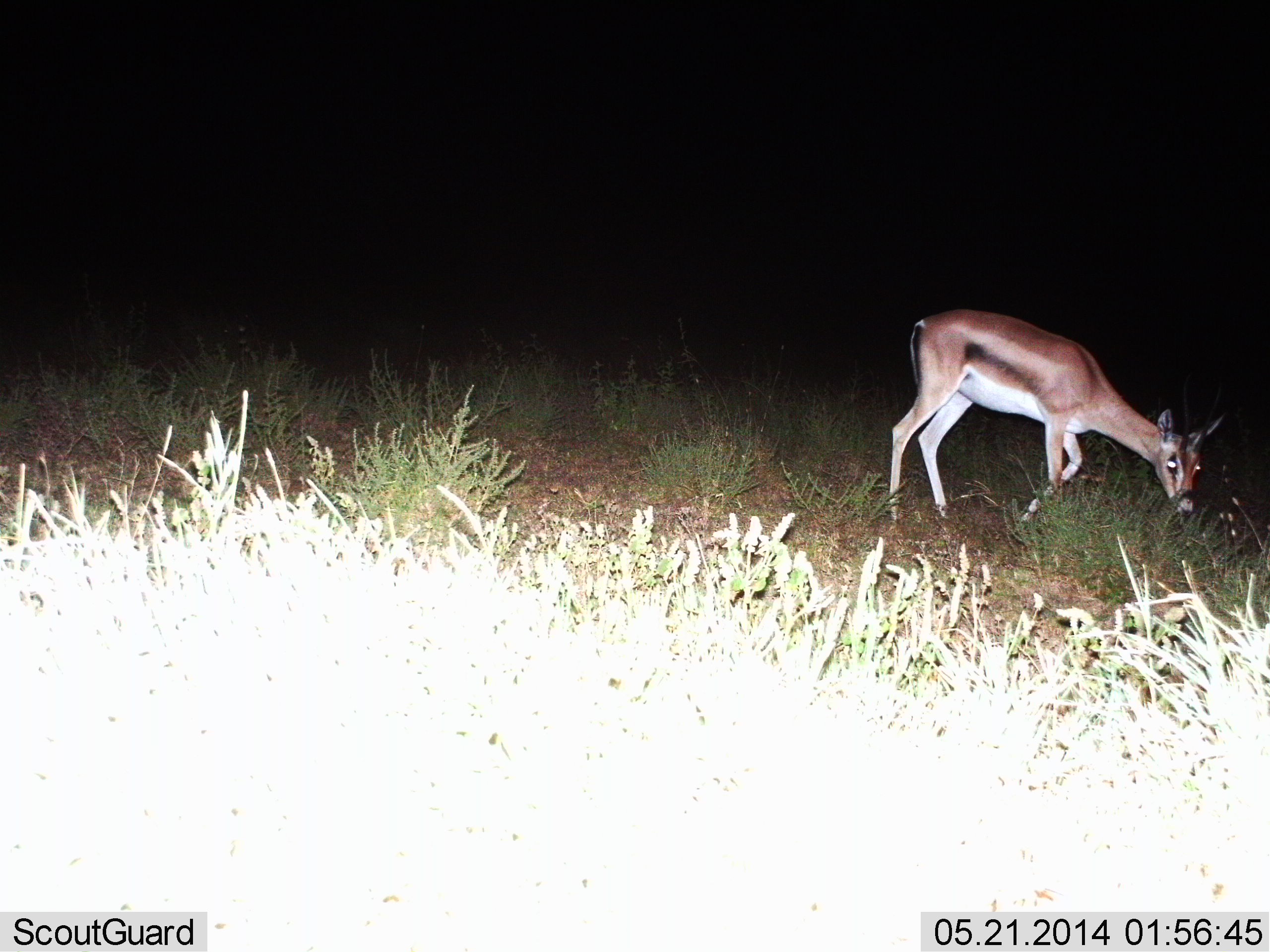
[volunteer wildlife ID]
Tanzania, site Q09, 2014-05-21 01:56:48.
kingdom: Animalia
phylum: Chordata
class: Mammalia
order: Artiodactyla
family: Bovidae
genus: Nanger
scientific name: Nanger granti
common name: grant's gazelle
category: gazellegrants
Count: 1.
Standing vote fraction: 20%.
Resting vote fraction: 0%.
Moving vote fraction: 30%.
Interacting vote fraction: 0%.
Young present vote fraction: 0%.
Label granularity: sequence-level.